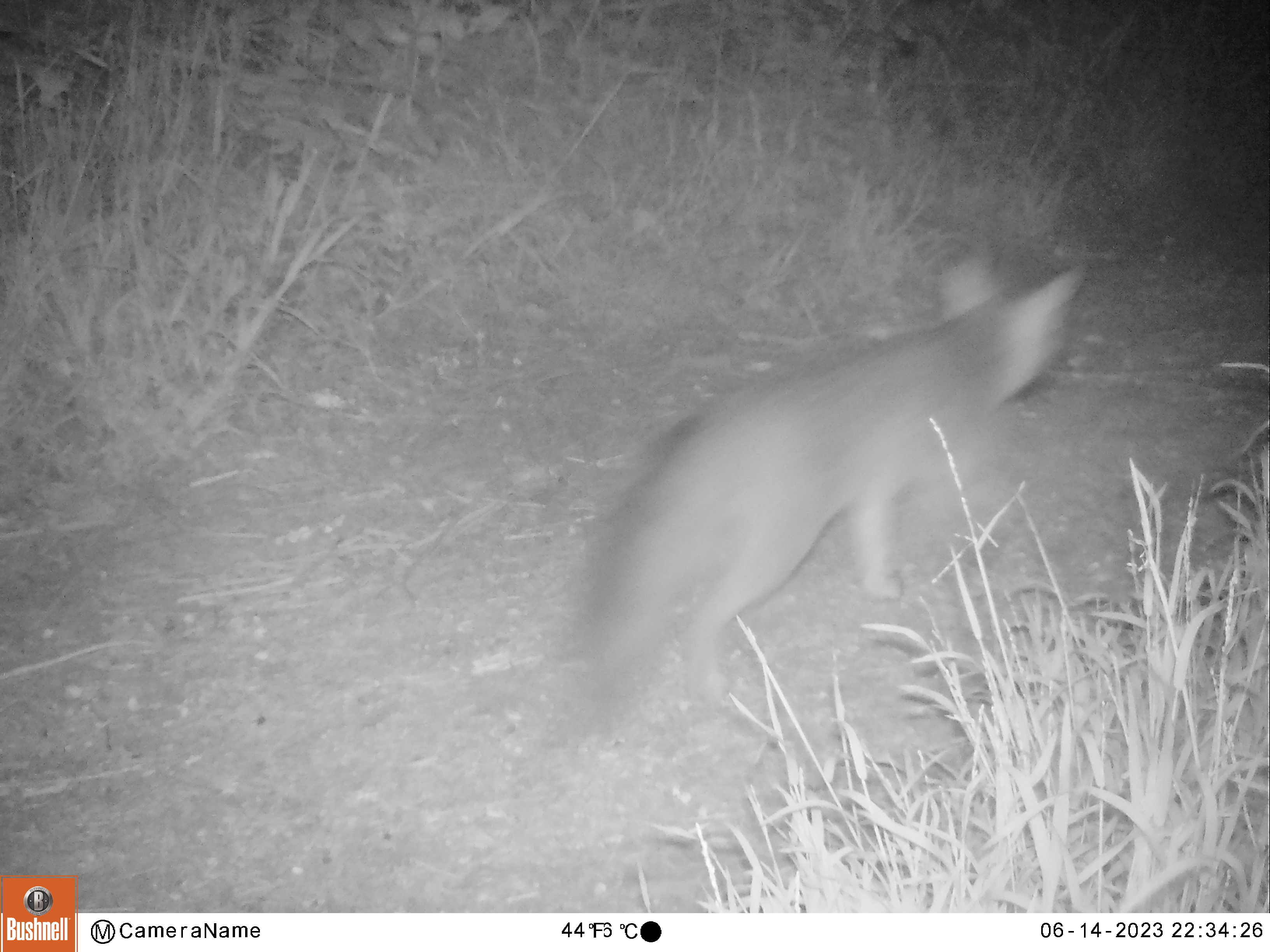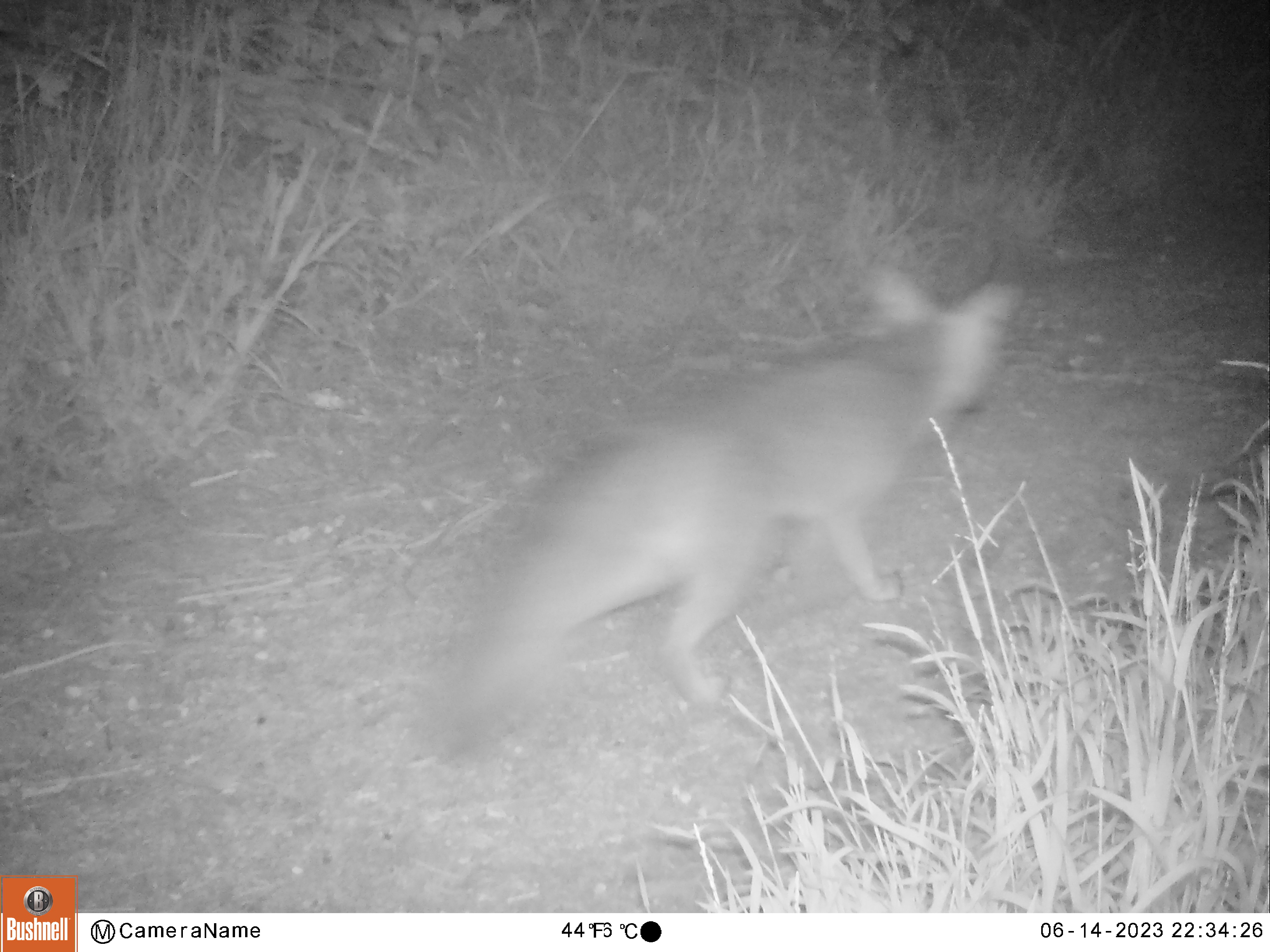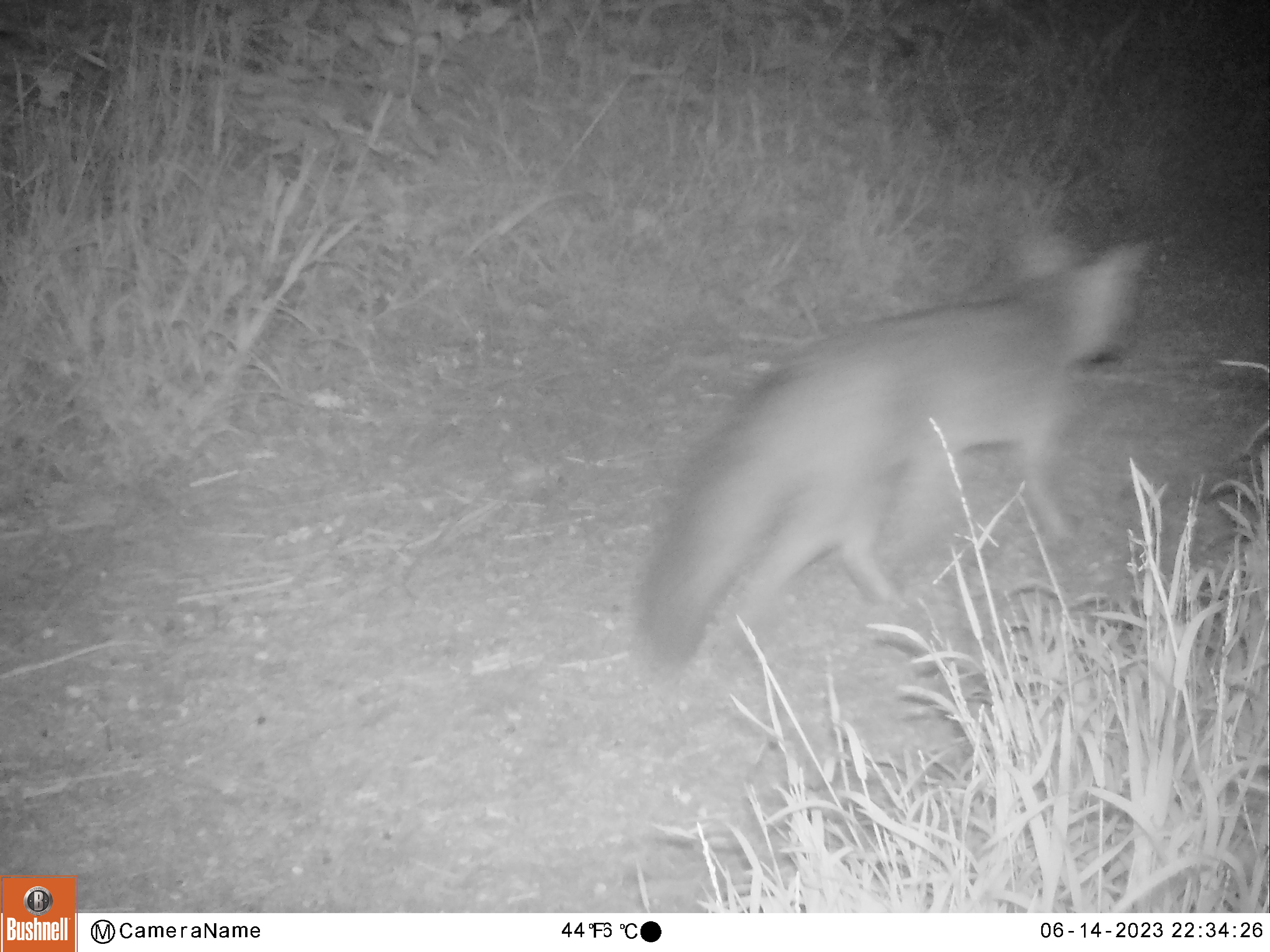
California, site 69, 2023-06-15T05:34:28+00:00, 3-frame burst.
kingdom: Animalia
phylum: Chordata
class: Mammalia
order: Carnivora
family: Canidae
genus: Urocyon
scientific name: Urocyon cinereoargenteus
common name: gray fox